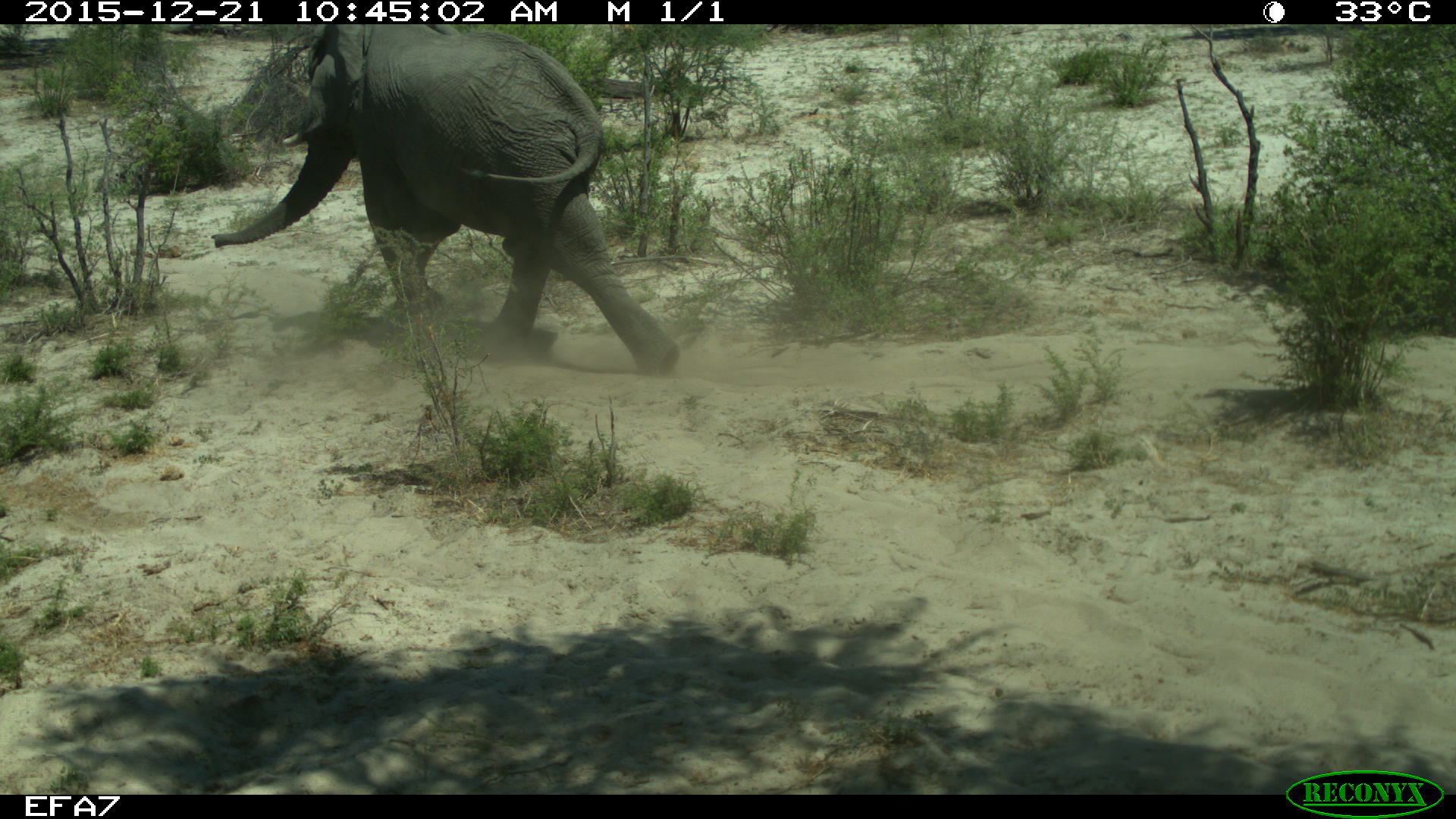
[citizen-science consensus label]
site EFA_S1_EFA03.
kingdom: Animalia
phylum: Chordata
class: Mammalia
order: Proboscidea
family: Elephantidae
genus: Loxodonta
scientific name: Loxodonta africana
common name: african bush elephant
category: elephant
Elephant (african bush elephant) (Loxodonta africana), count 1. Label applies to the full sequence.